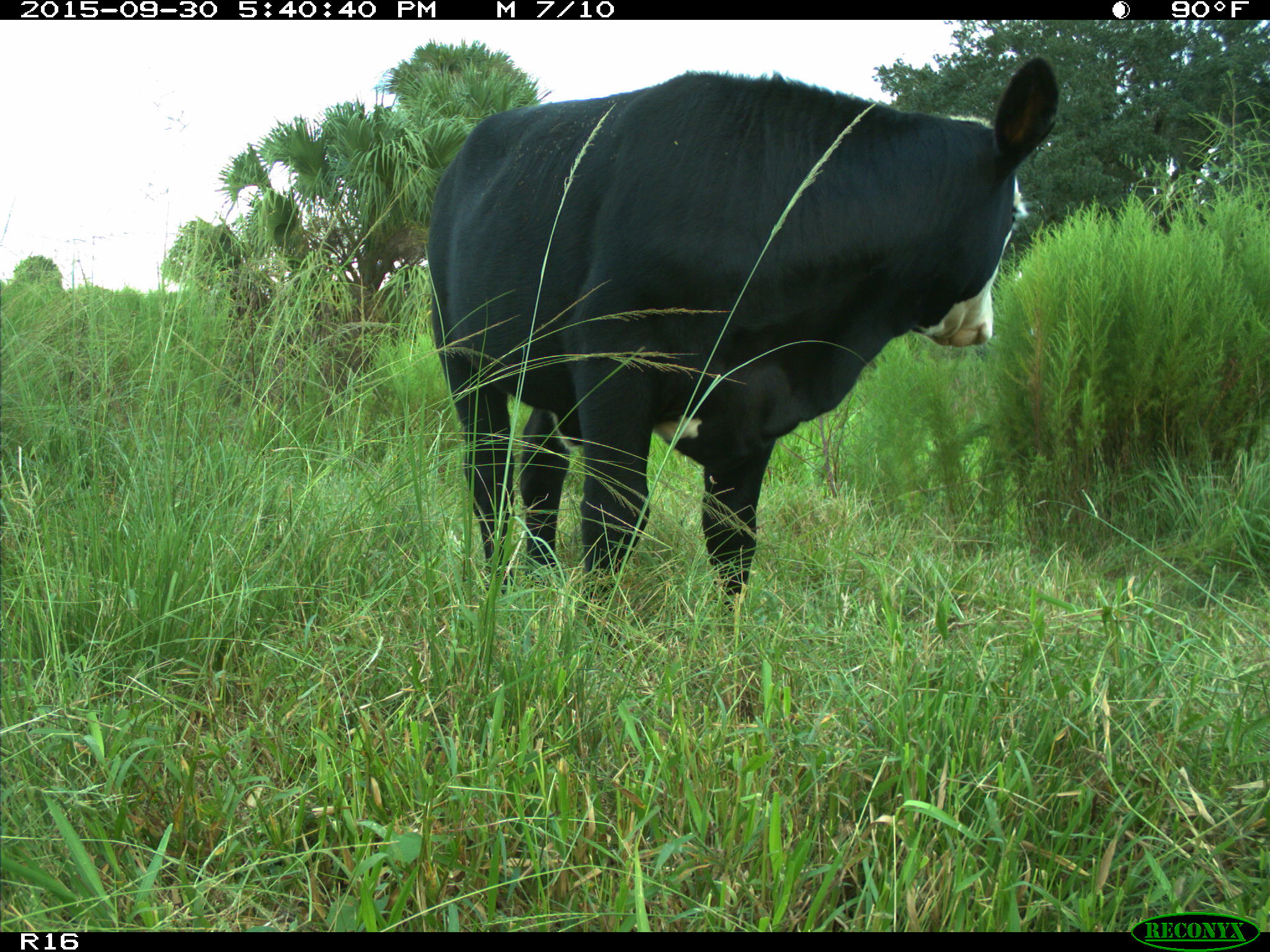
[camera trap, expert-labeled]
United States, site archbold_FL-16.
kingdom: Animalia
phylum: Chordata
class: Mammalia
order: Artiodactyla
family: Bovidae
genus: Bos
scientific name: Bos taurus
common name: domestic cow